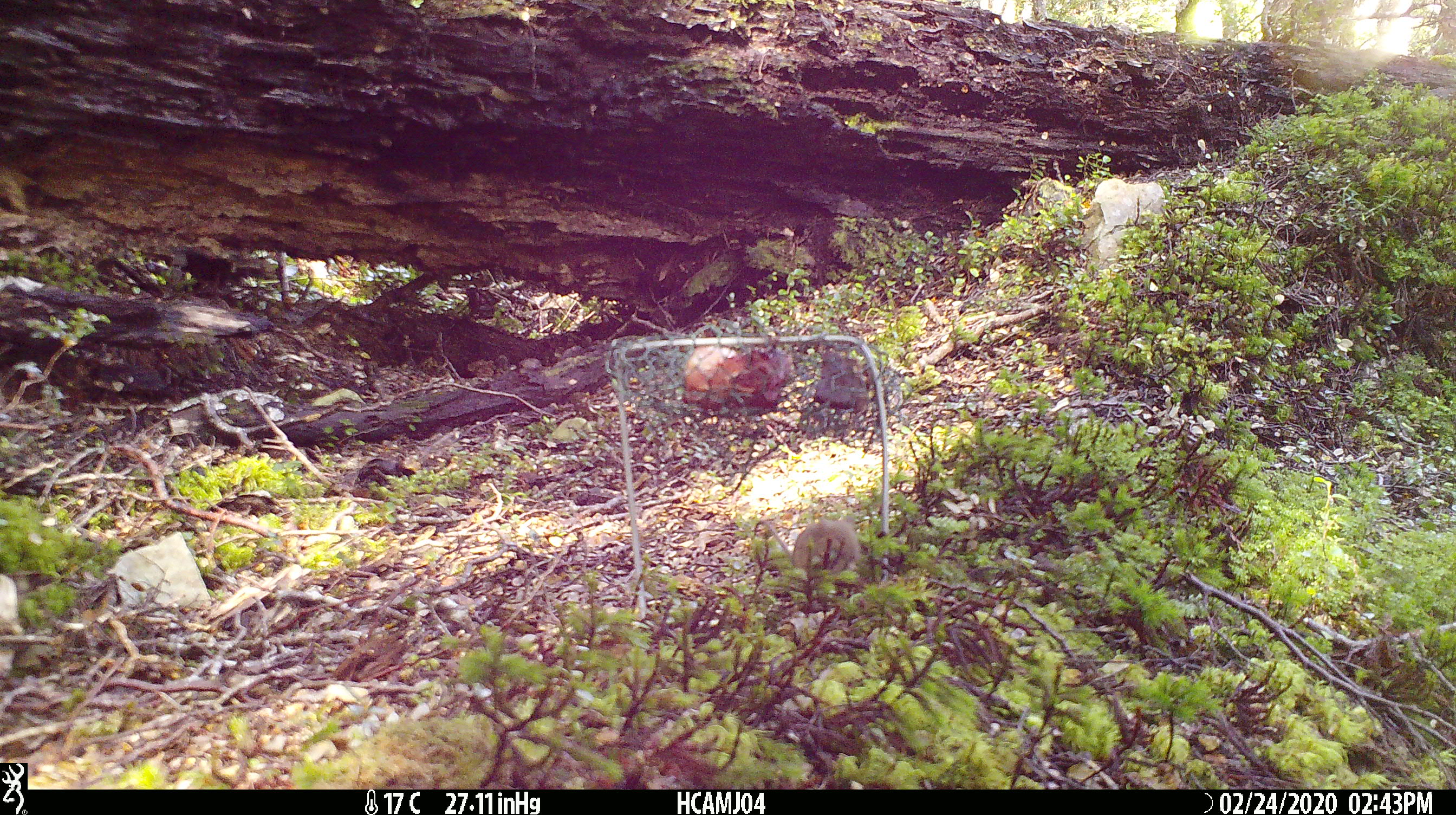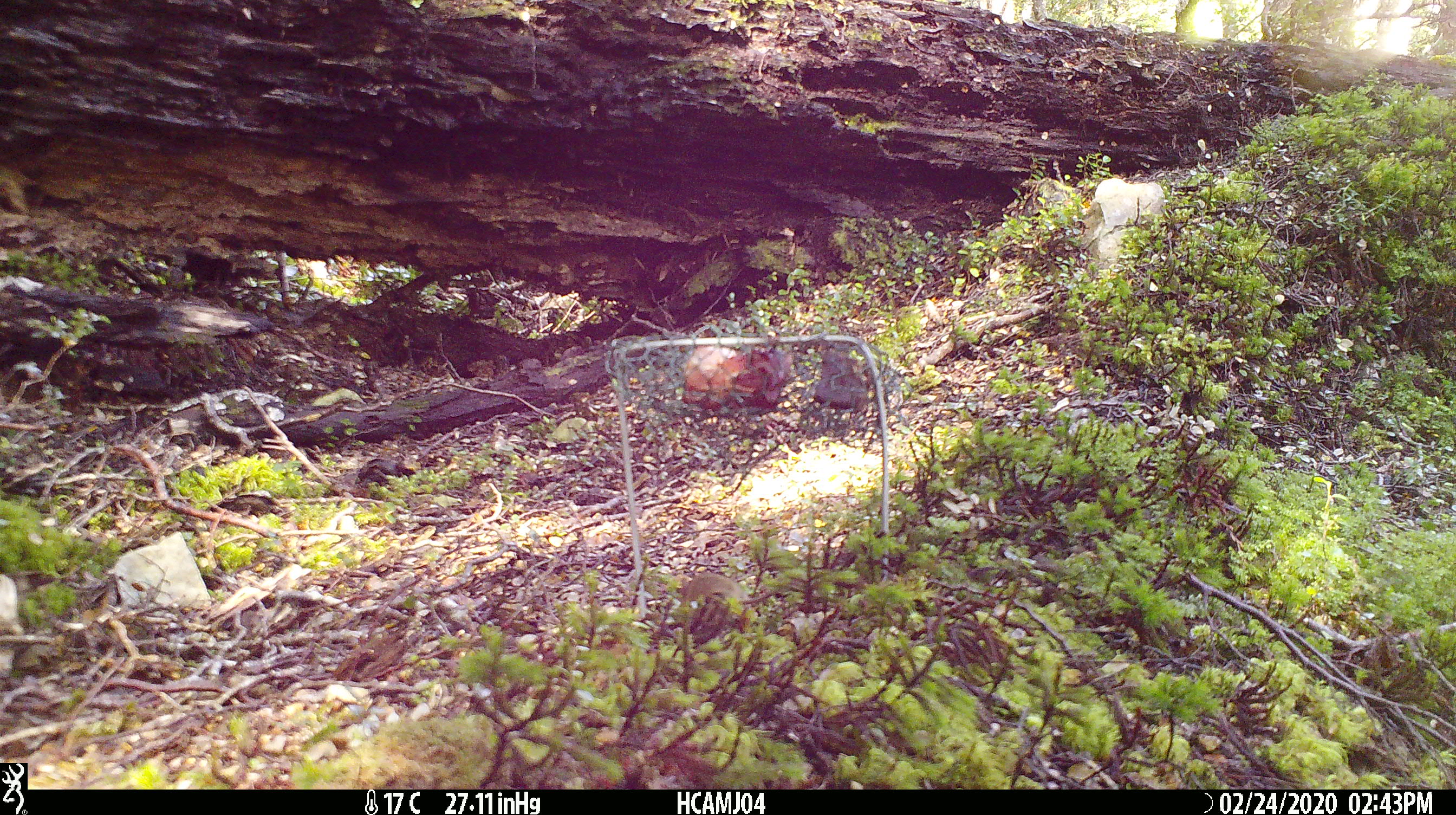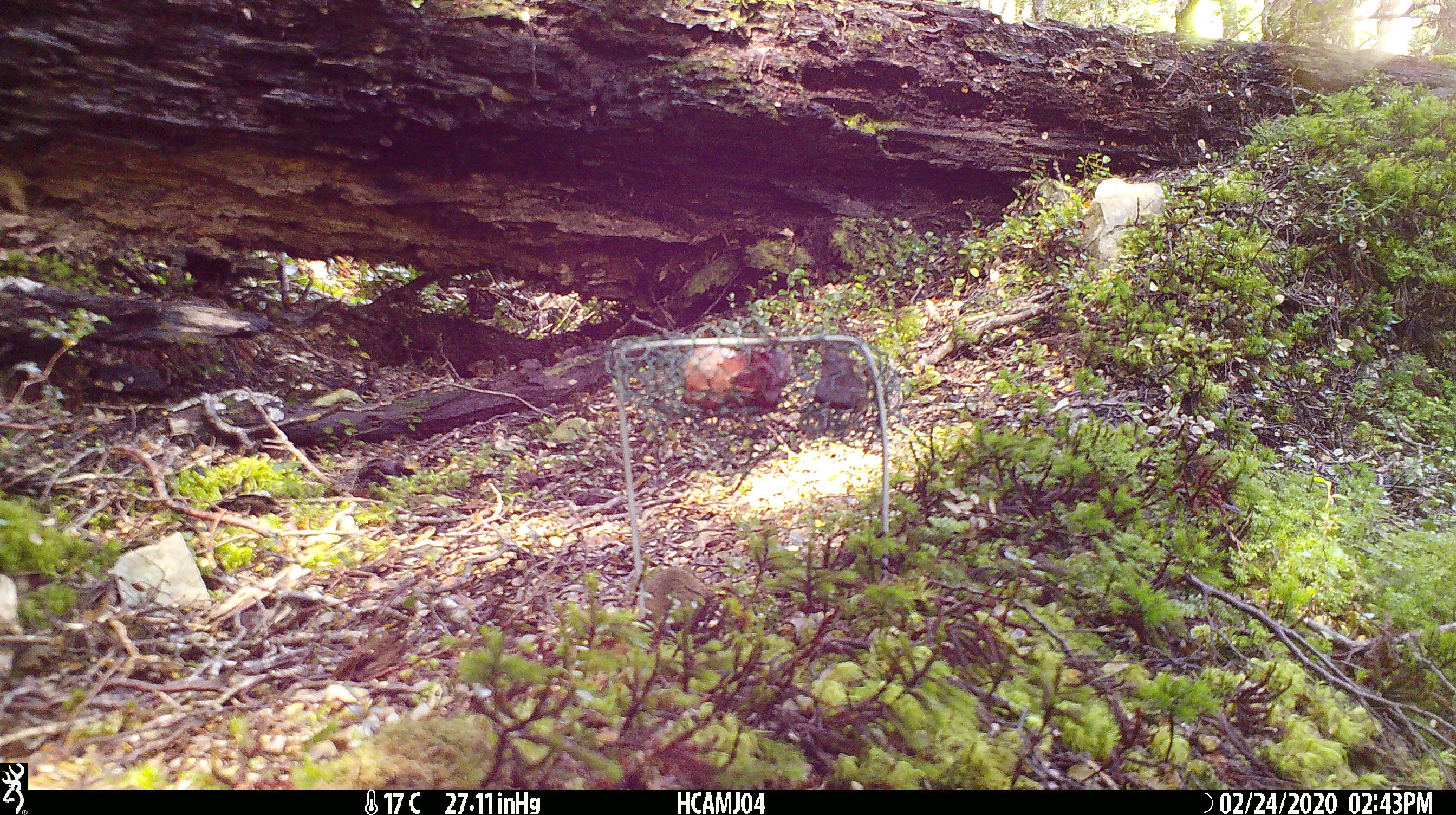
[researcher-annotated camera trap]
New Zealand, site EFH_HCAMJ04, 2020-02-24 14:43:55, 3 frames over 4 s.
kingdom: Animalia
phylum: Chordata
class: Mammalia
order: Rodentia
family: Muridae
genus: Mus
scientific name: Mus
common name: mouse